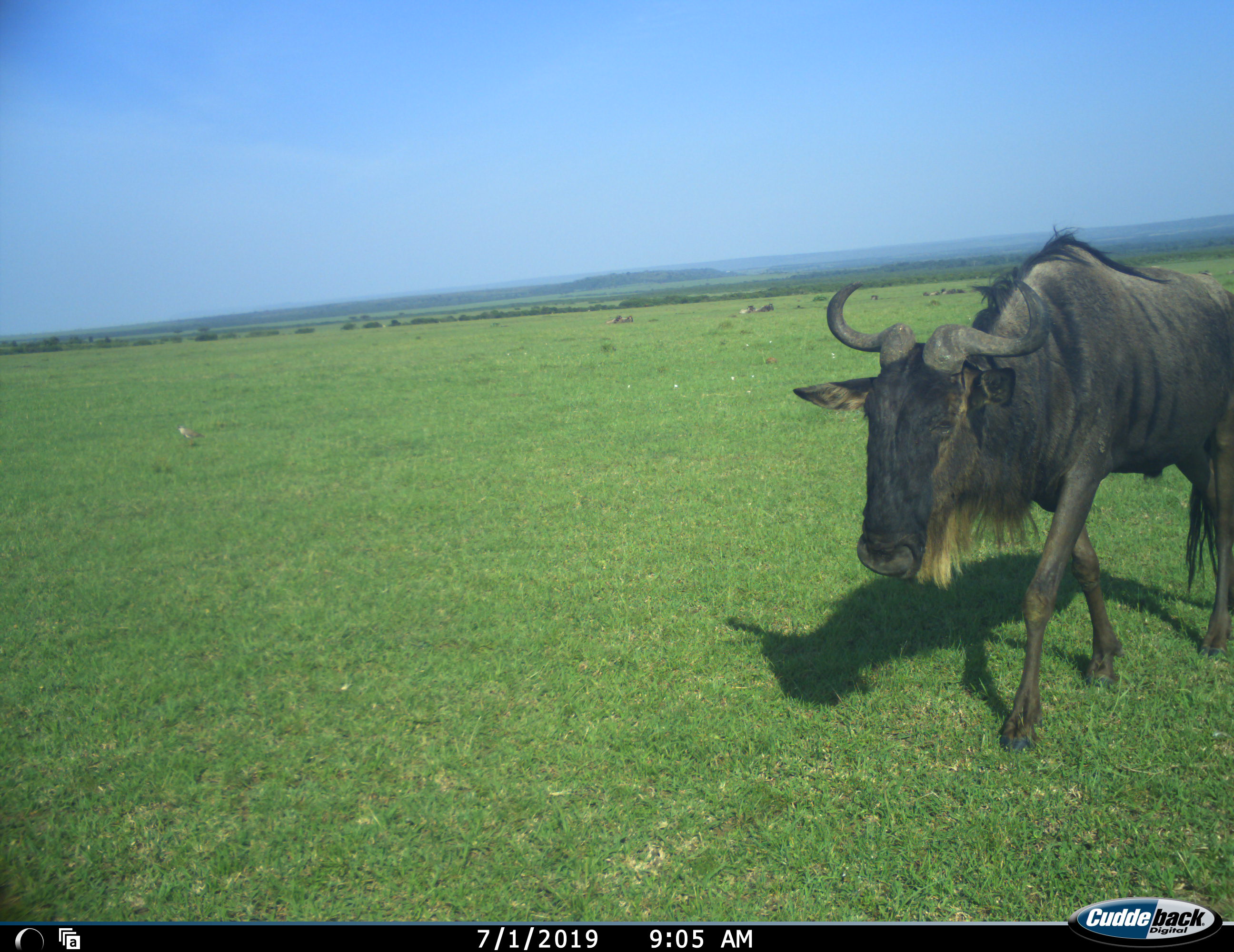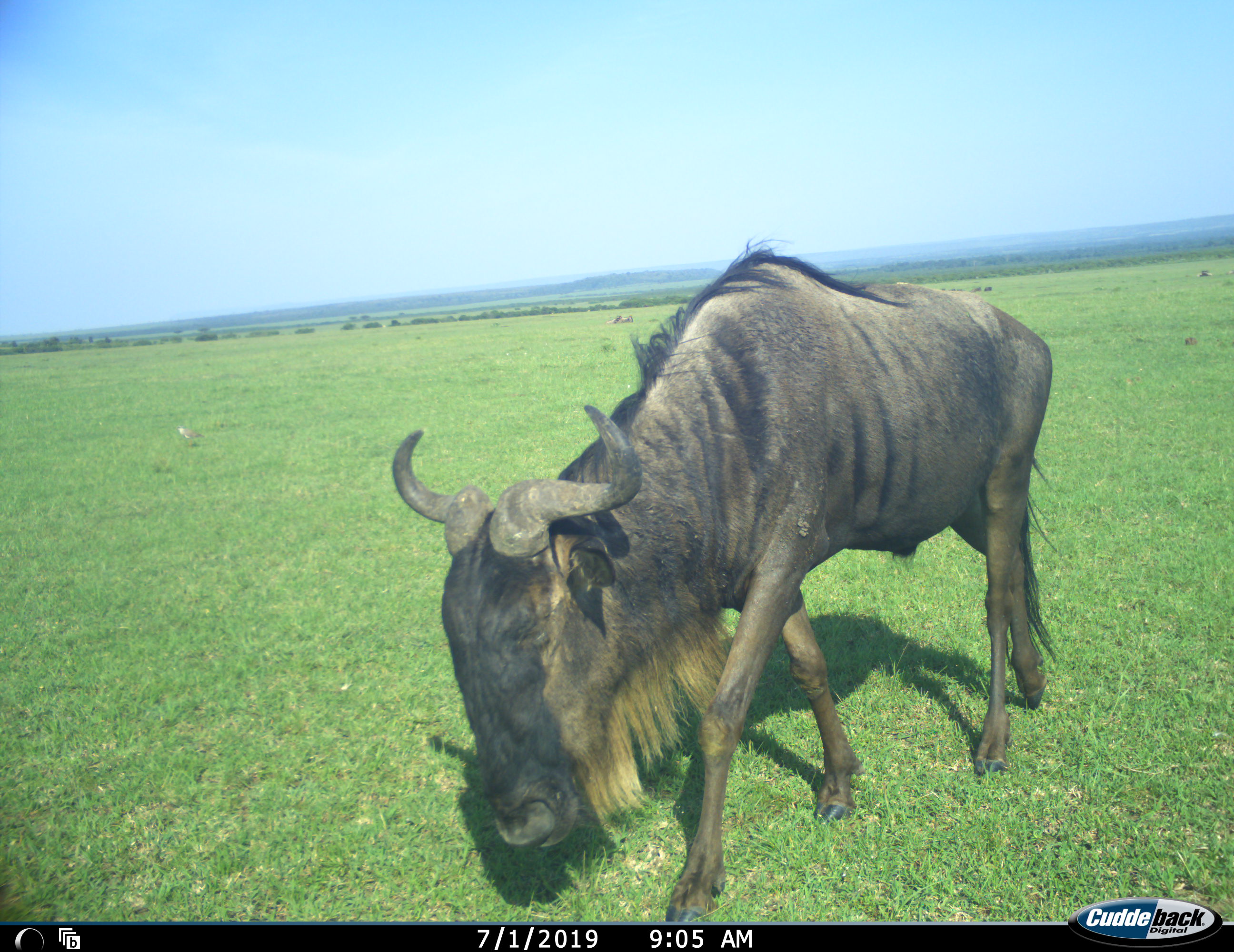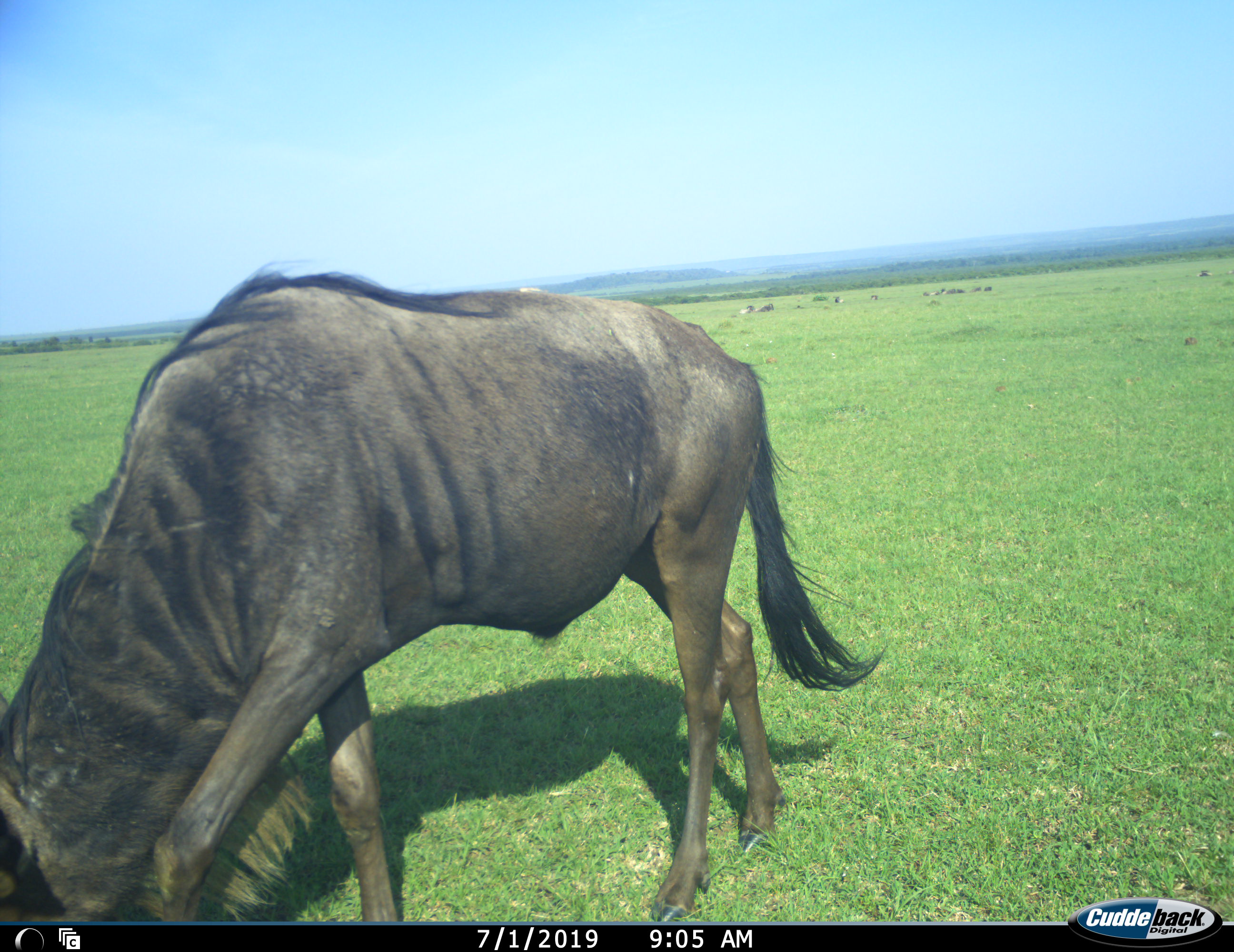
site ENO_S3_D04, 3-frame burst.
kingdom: Animalia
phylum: Chordata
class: Mammalia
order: Artiodactyla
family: Bovidae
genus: Connochaetes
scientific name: Connochaetes taurinus taurinus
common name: blue wildebeest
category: wildebeestblue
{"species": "wildebeestblue (blue wildebeest) (Connochaetes taurinus taurinus)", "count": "1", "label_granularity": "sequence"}